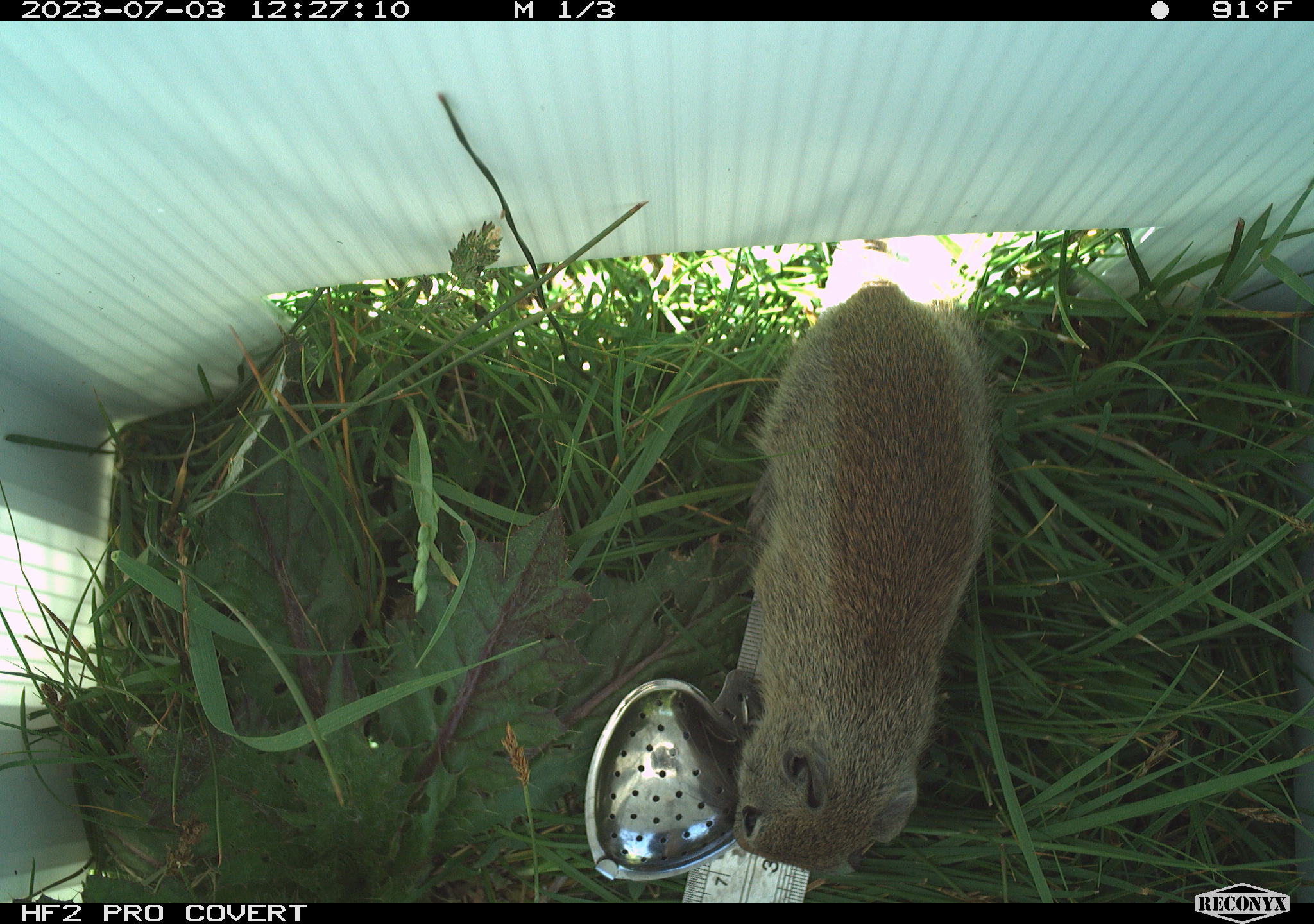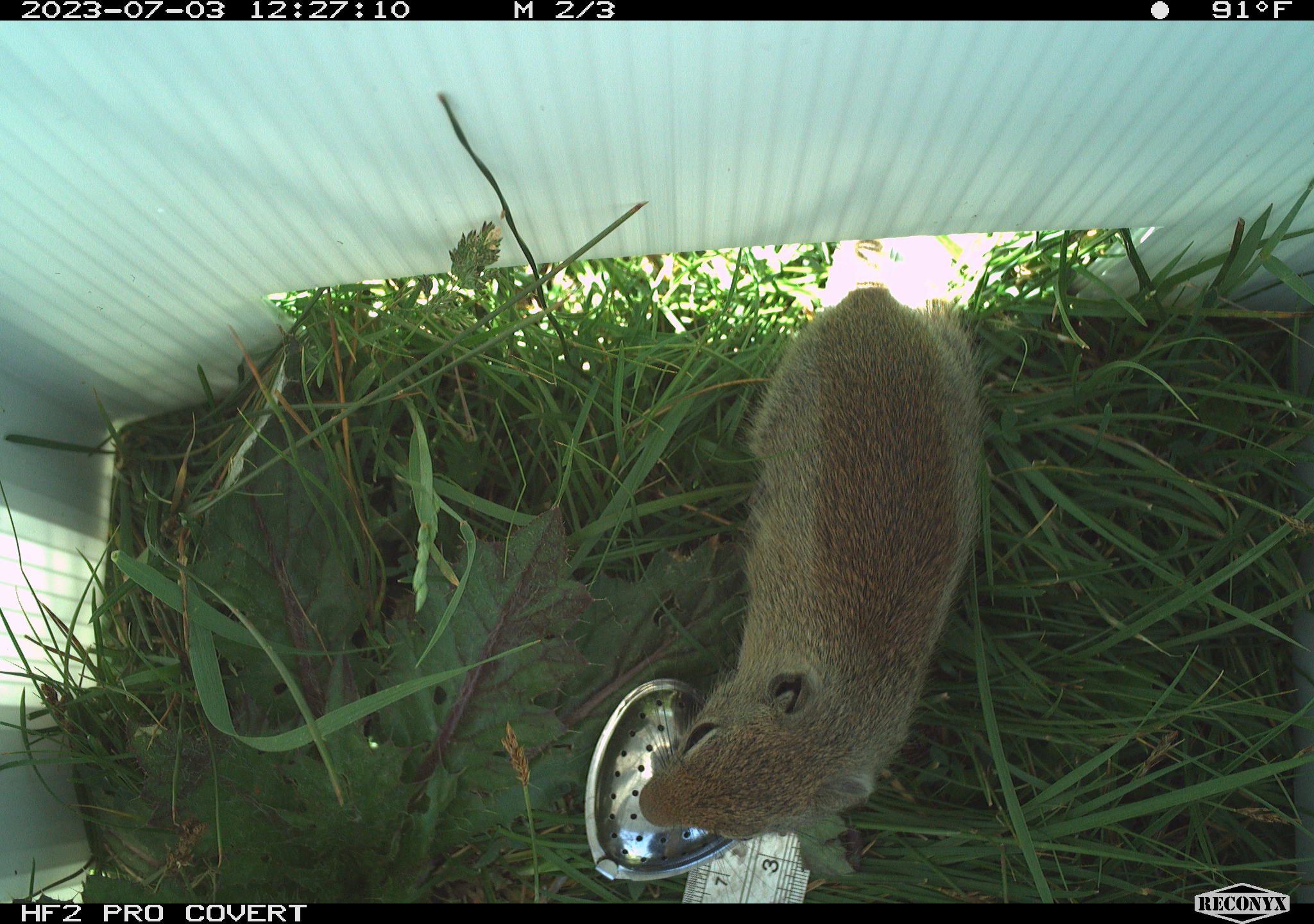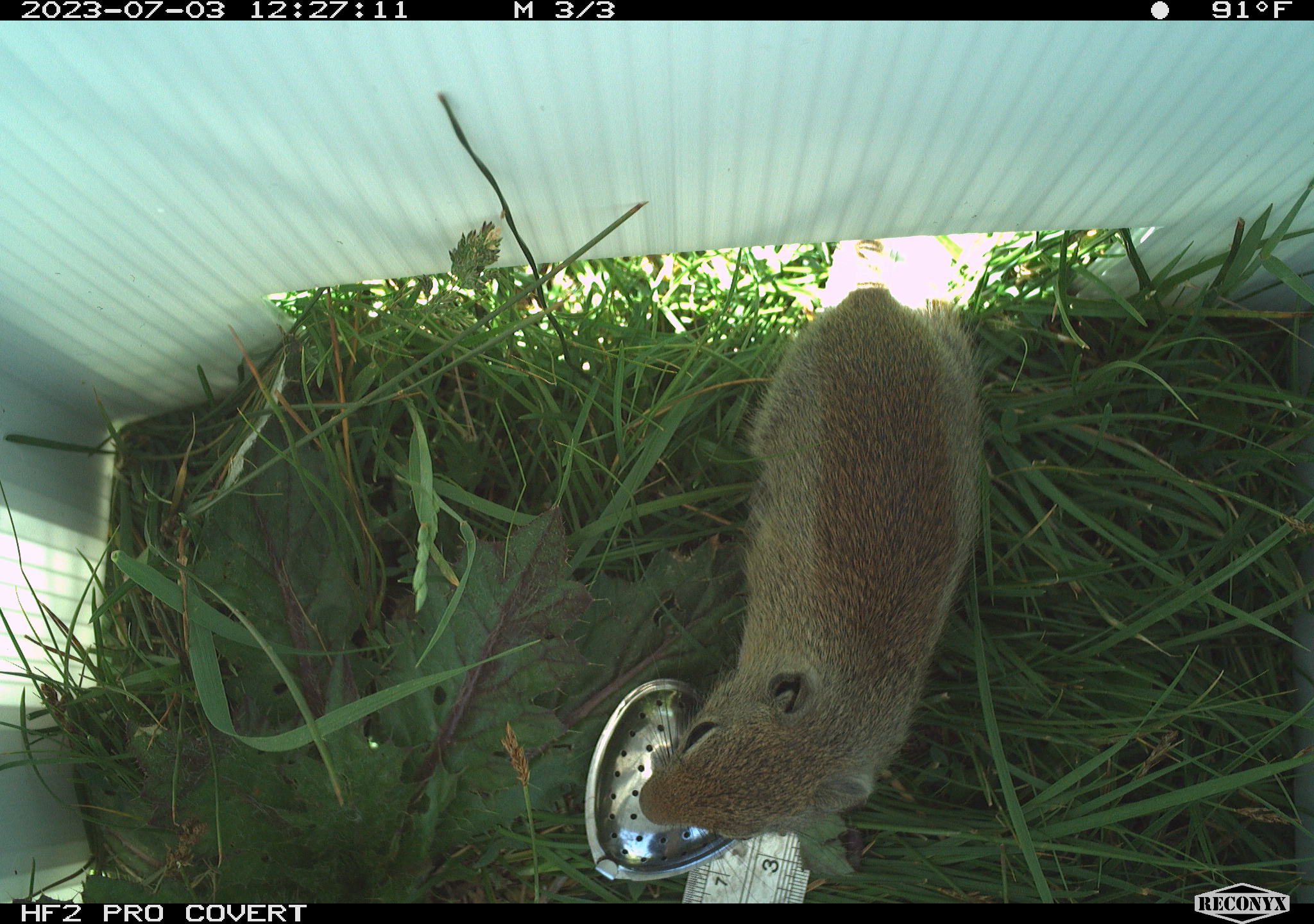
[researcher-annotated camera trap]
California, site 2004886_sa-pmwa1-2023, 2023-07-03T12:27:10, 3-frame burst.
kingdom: Animalia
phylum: Chordata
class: Mammalia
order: Rodentia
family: Sciuridae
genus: Urocitellus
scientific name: Urocitellus beldingi beldingi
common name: belding's ground squirrel